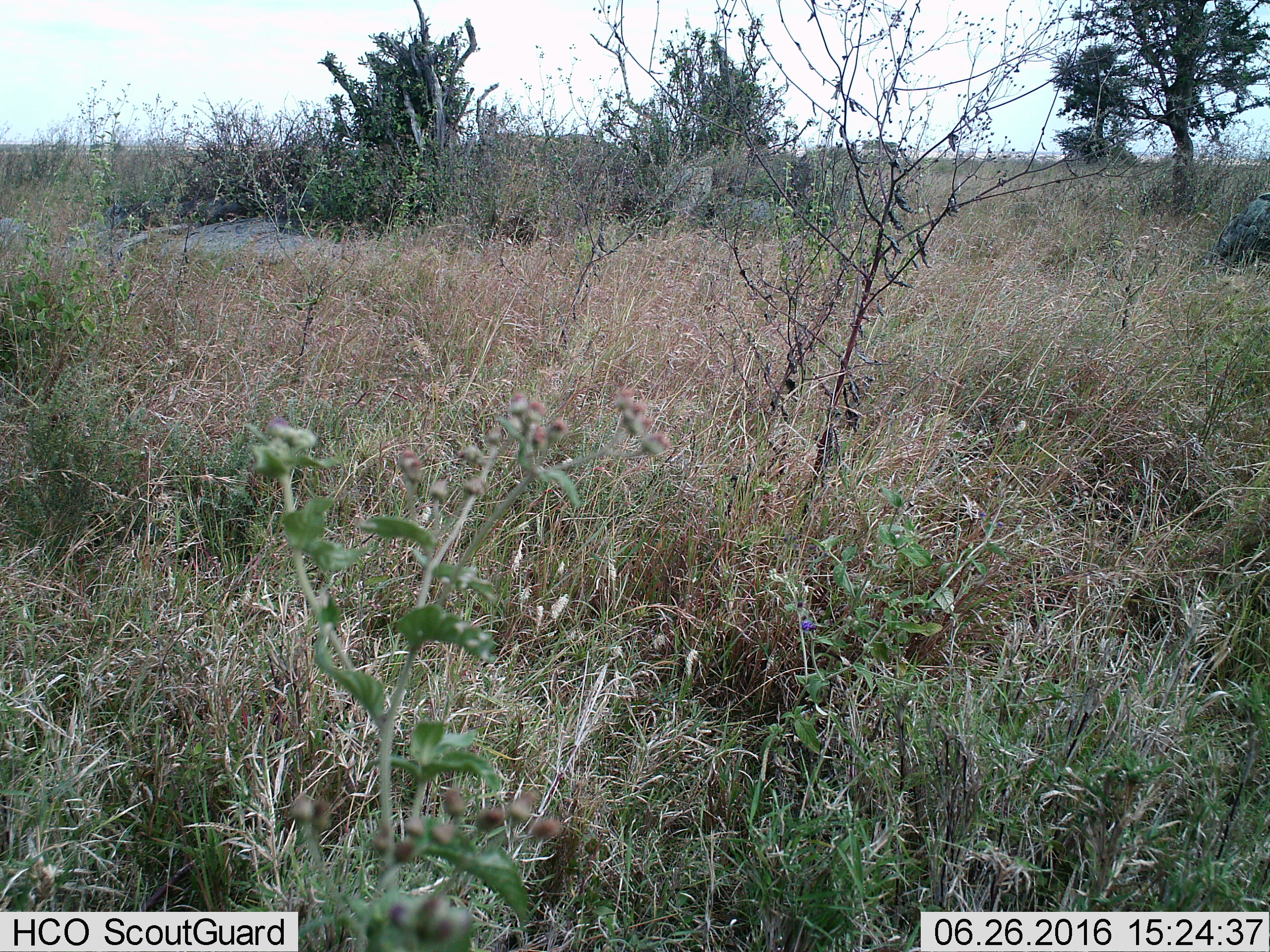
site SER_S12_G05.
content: unidentified animal